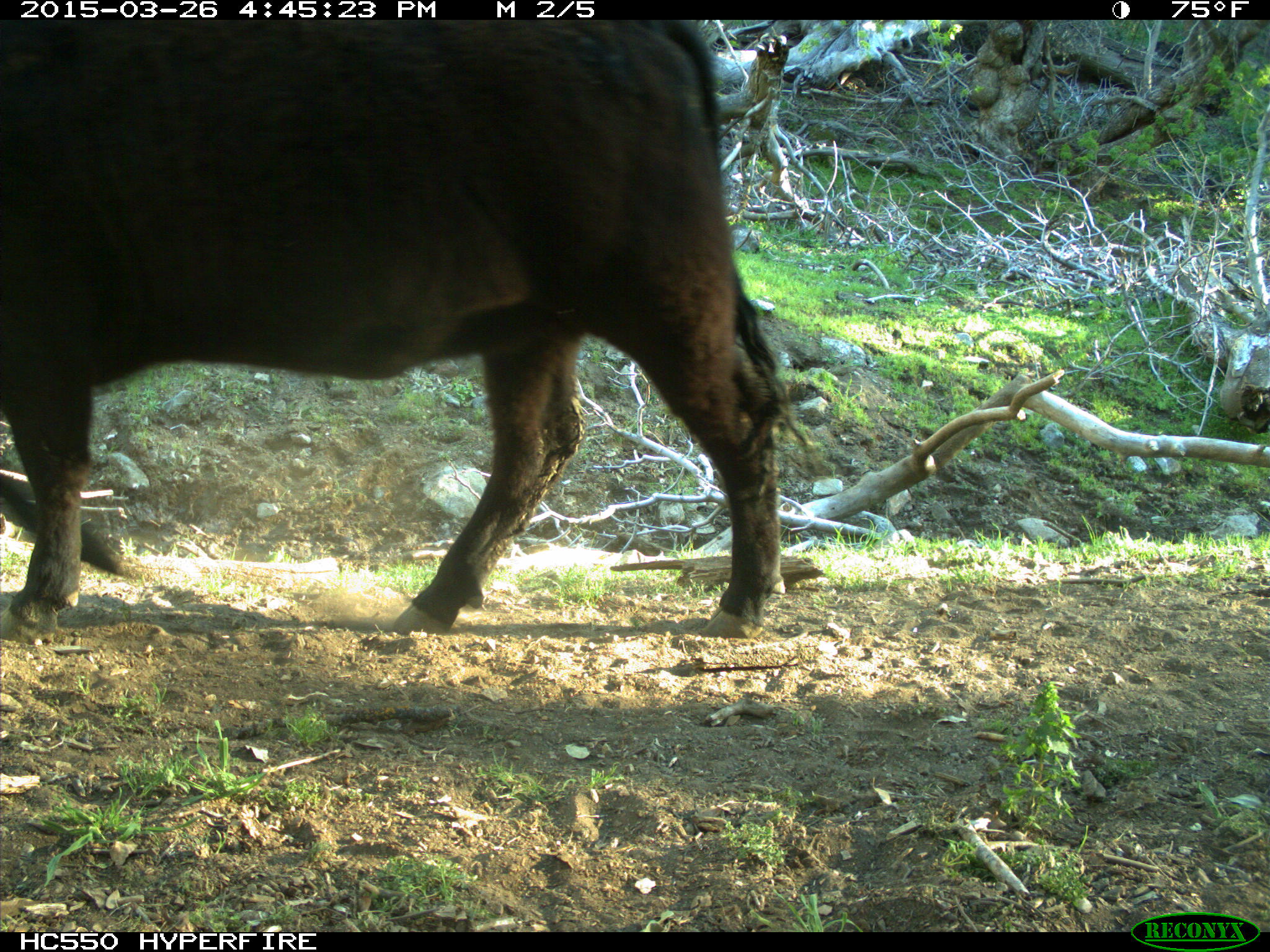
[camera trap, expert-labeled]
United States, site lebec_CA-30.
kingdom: Animalia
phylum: Chordata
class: Mammalia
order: Artiodactyla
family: Bovidae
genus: Bos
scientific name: Bos taurus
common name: domestic cow